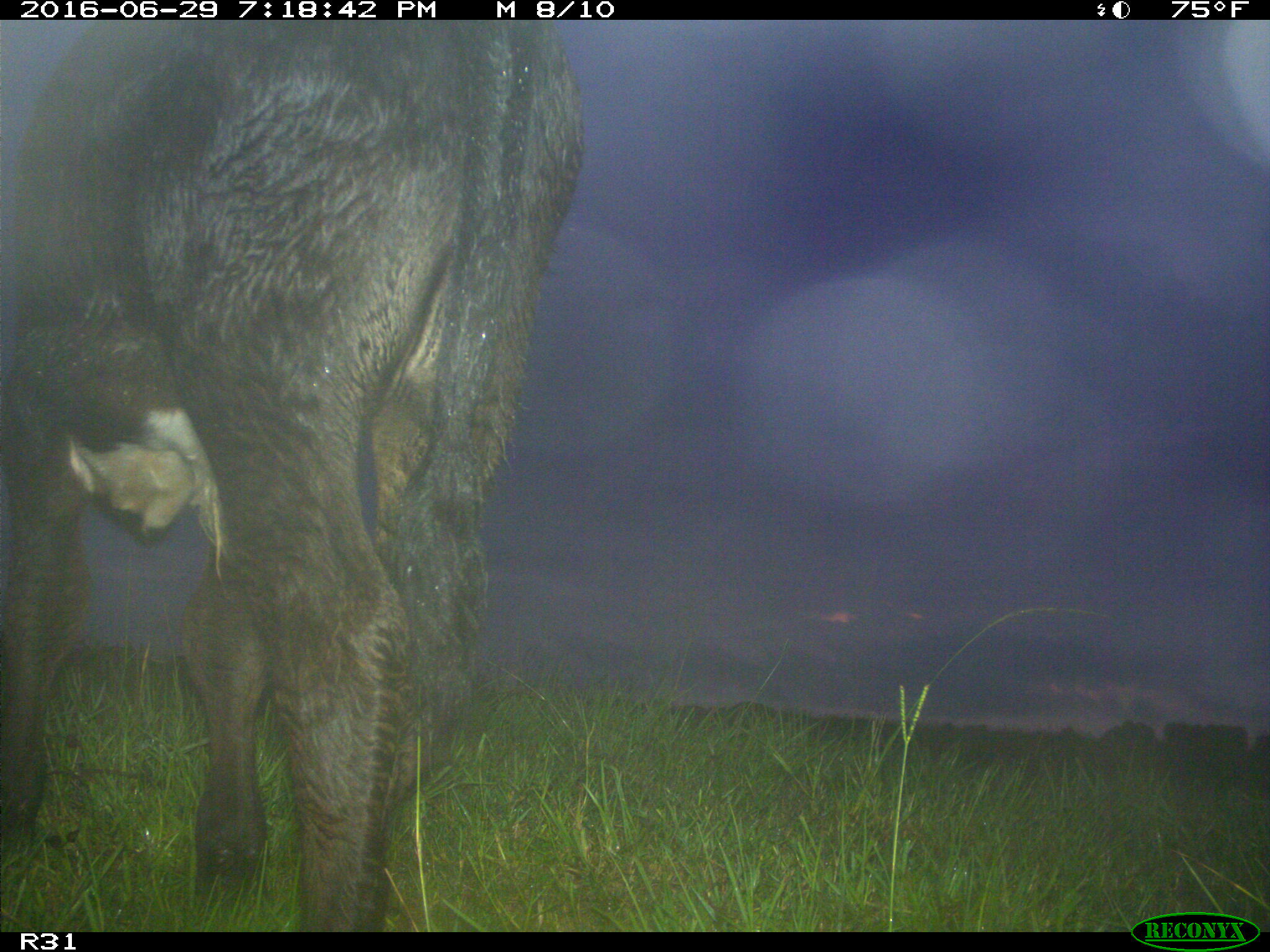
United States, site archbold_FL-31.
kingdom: Animalia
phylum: Chordata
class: Mammalia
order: Artiodactyla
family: Bovidae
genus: Bos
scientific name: Bos taurus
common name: domestic cow